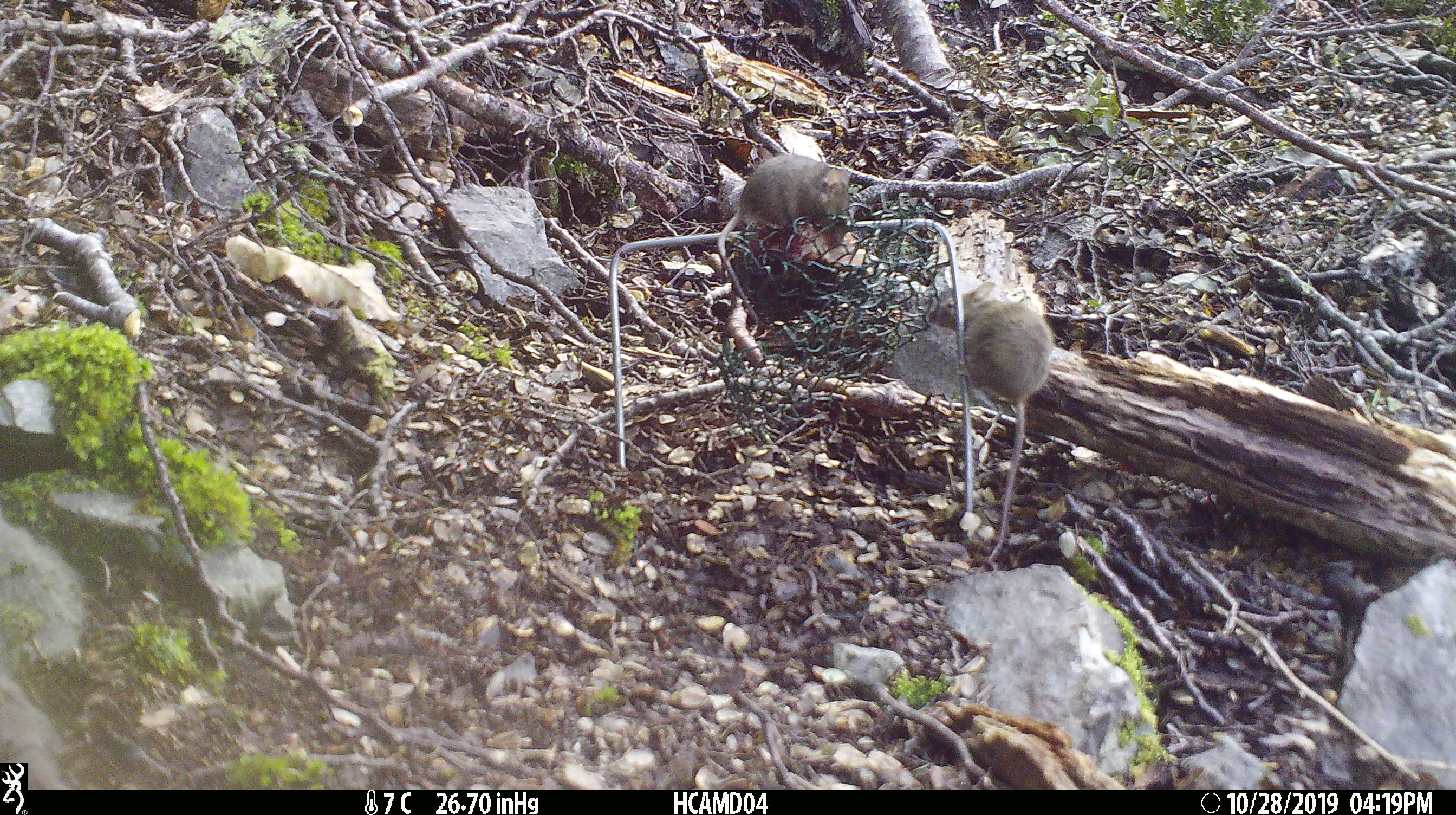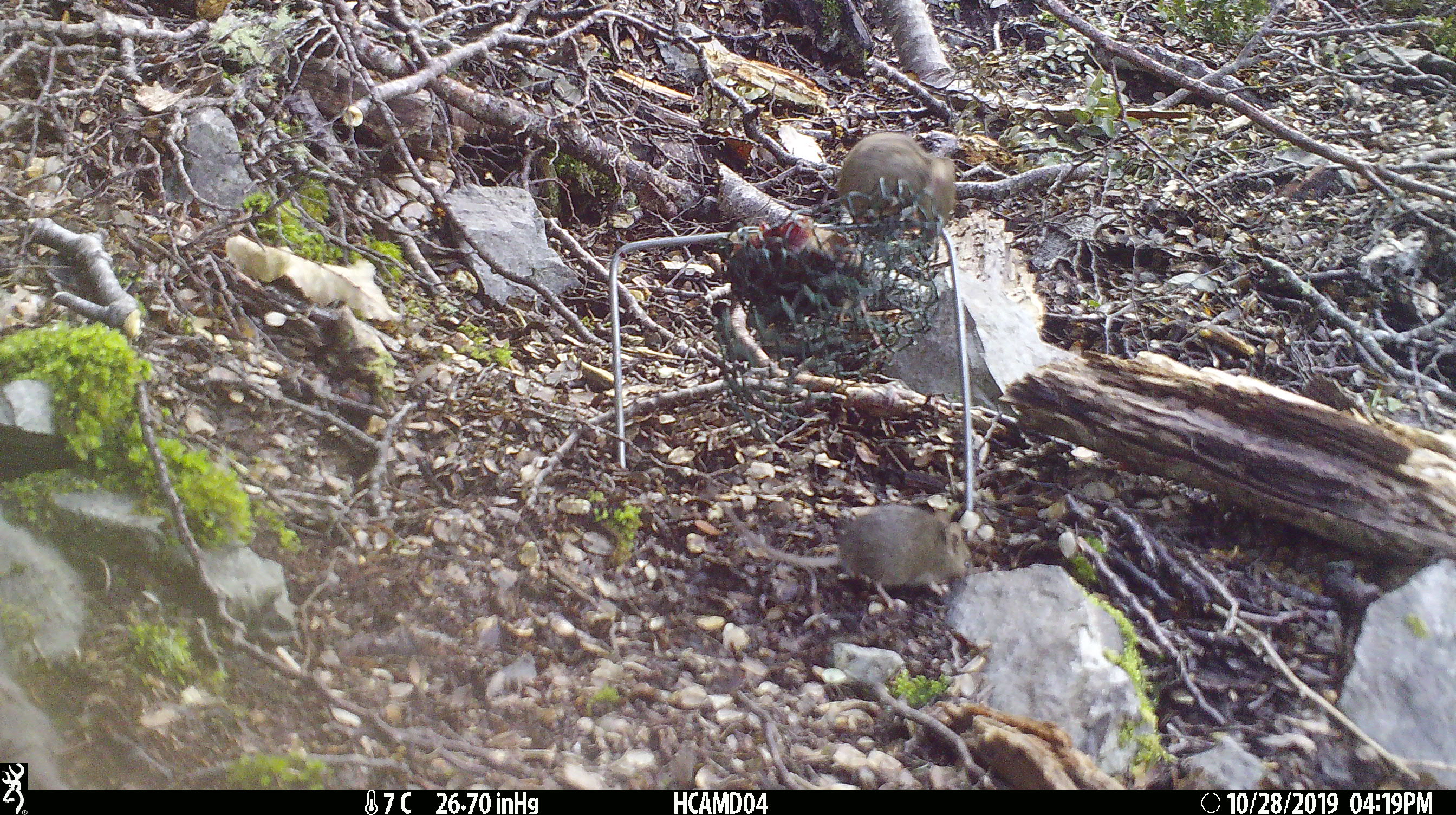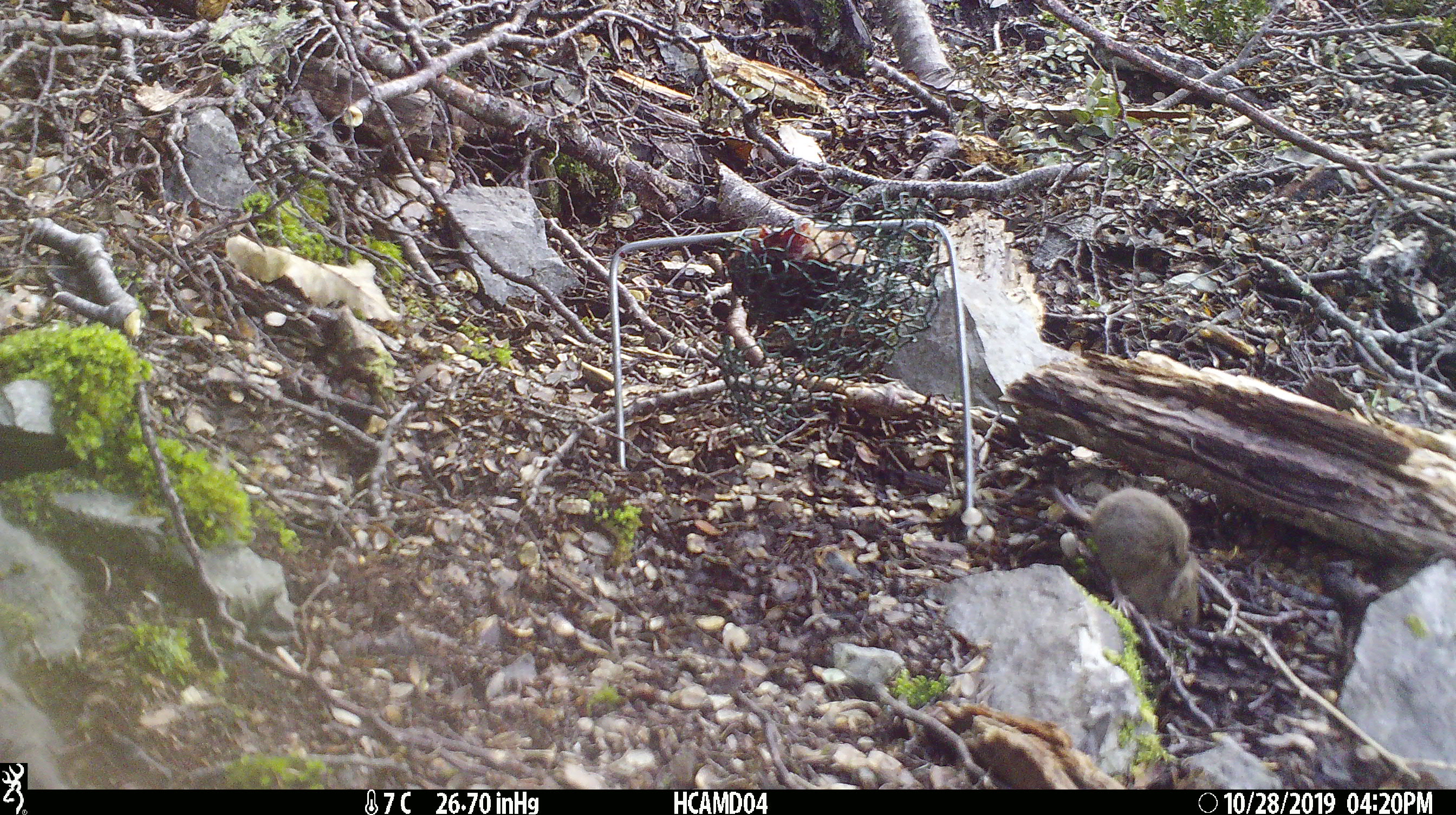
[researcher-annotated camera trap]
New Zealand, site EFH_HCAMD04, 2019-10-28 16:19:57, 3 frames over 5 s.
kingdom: Animalia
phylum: Chordata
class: Mammalia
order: Rodentia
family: Muridae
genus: Mus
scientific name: Mus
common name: mouse